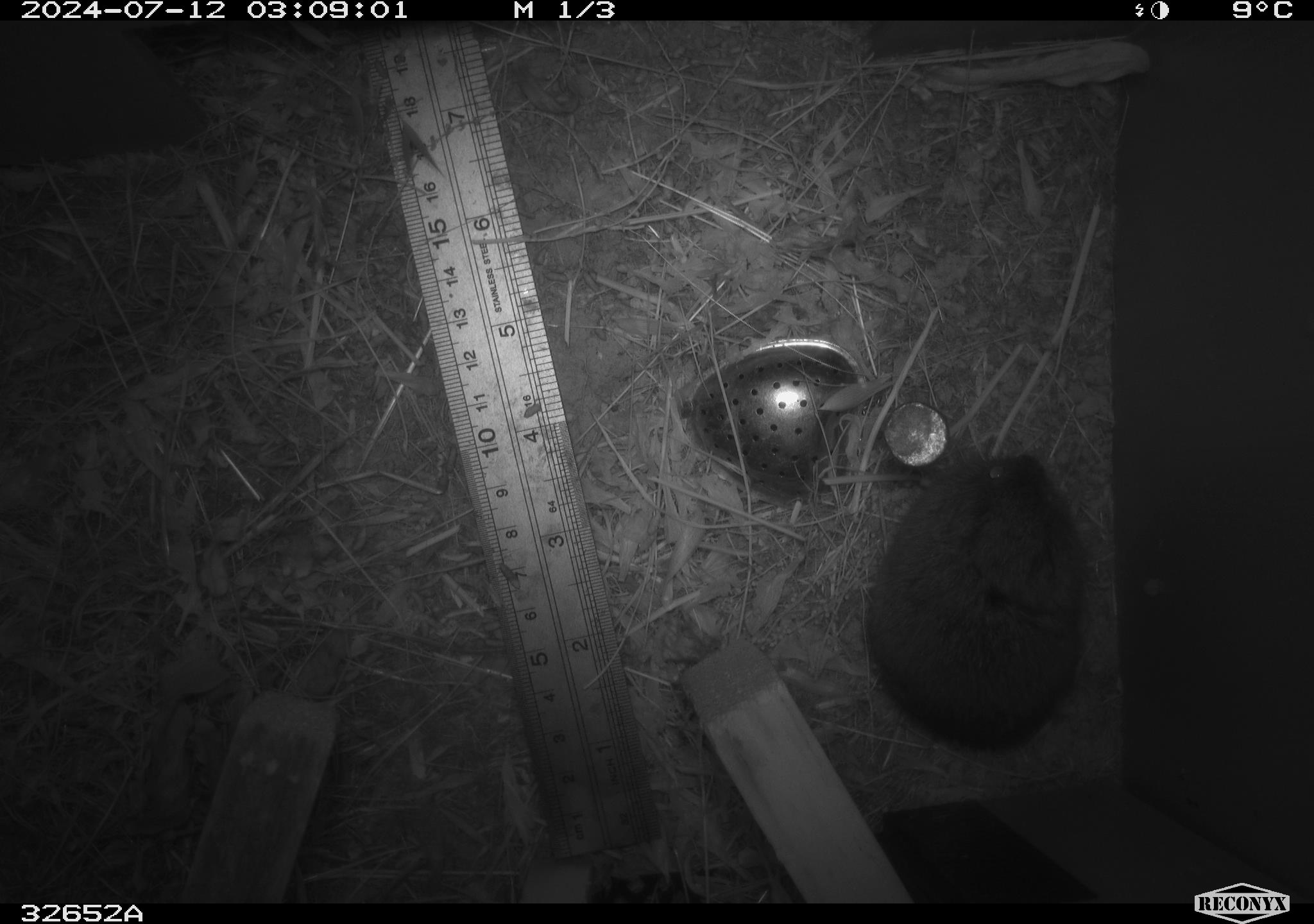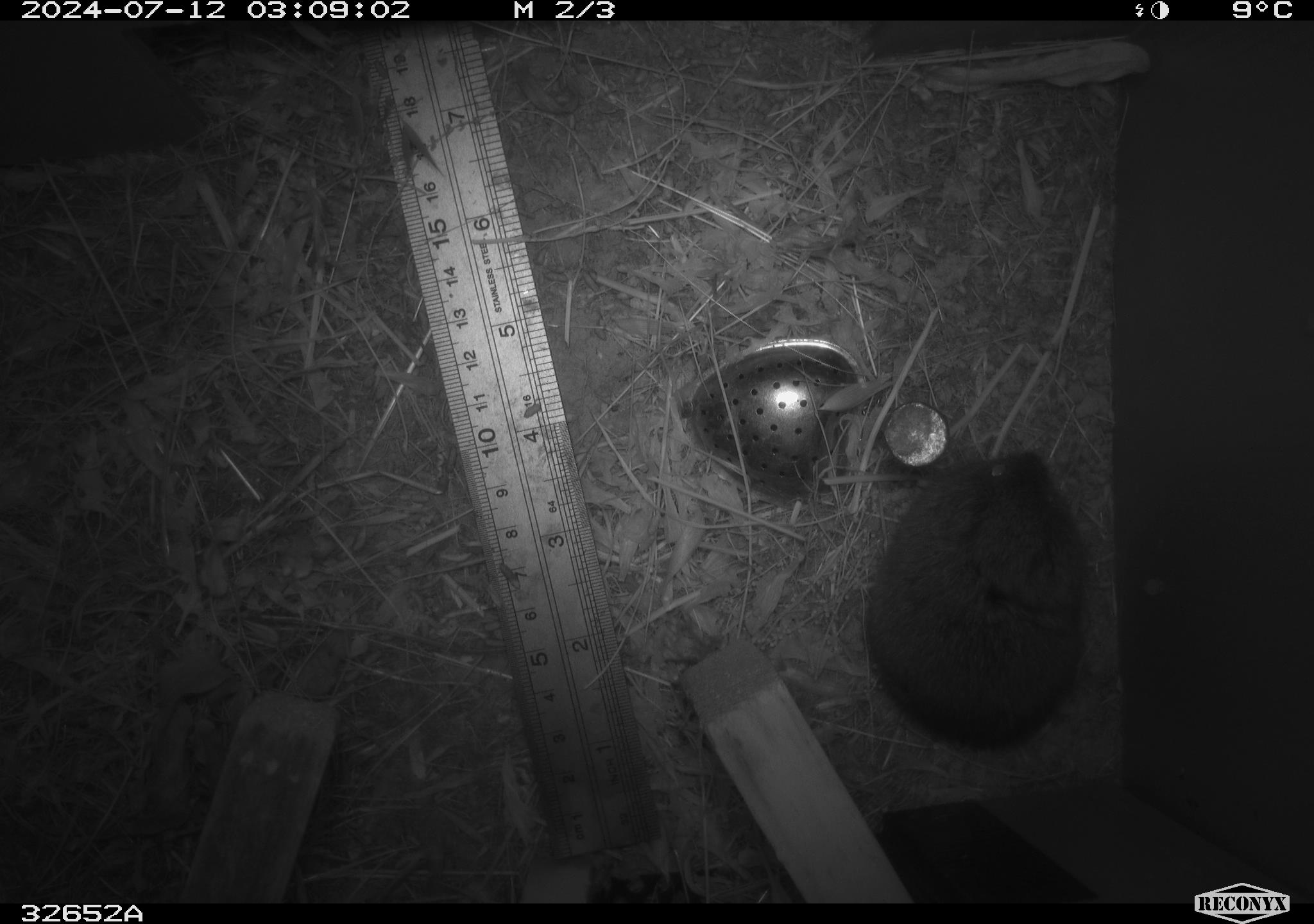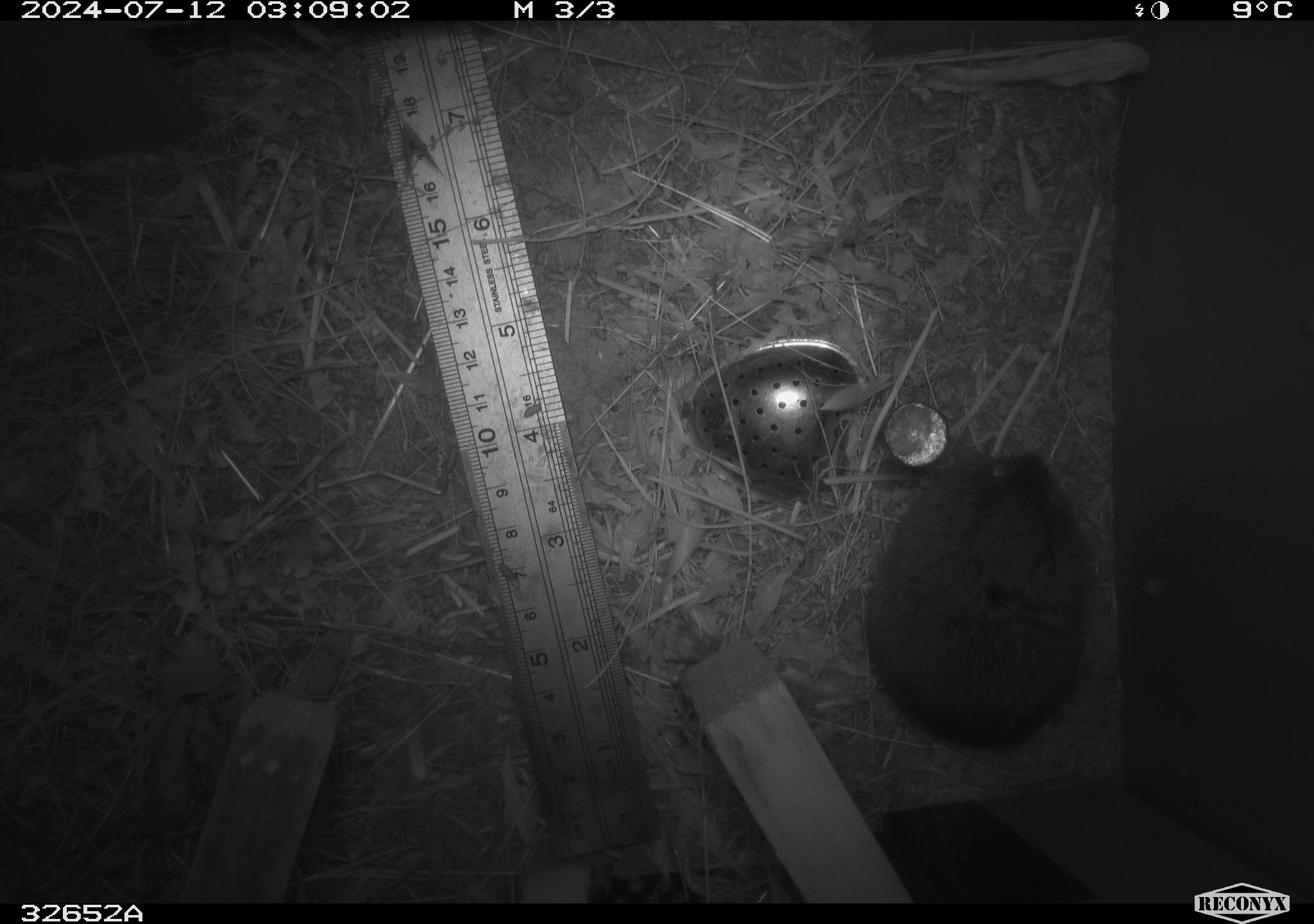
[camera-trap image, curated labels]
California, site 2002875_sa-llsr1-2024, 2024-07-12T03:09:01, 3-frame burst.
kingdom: Animalia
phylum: Chordata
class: Mammalia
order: Rodentia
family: Cricetidae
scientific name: Arvicolinae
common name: voles, lemmings, and muskrats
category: arvicolinae subfamily